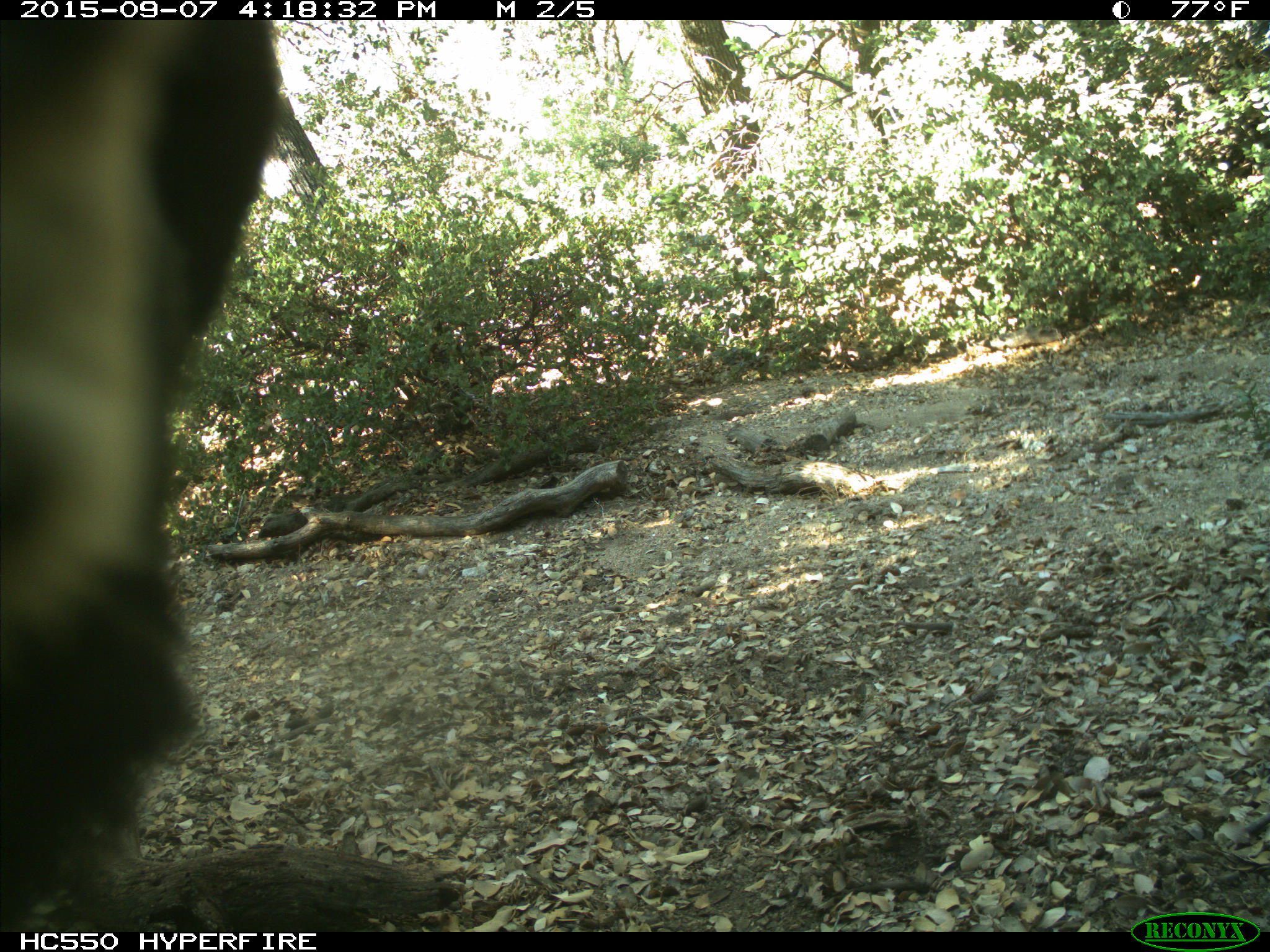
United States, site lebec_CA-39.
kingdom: Animalia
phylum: Chordata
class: Mammalia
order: Carnivora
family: Ursidae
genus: Ursus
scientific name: Ursus americanus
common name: american black bear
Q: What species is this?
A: Ursus americanus (american black bear).